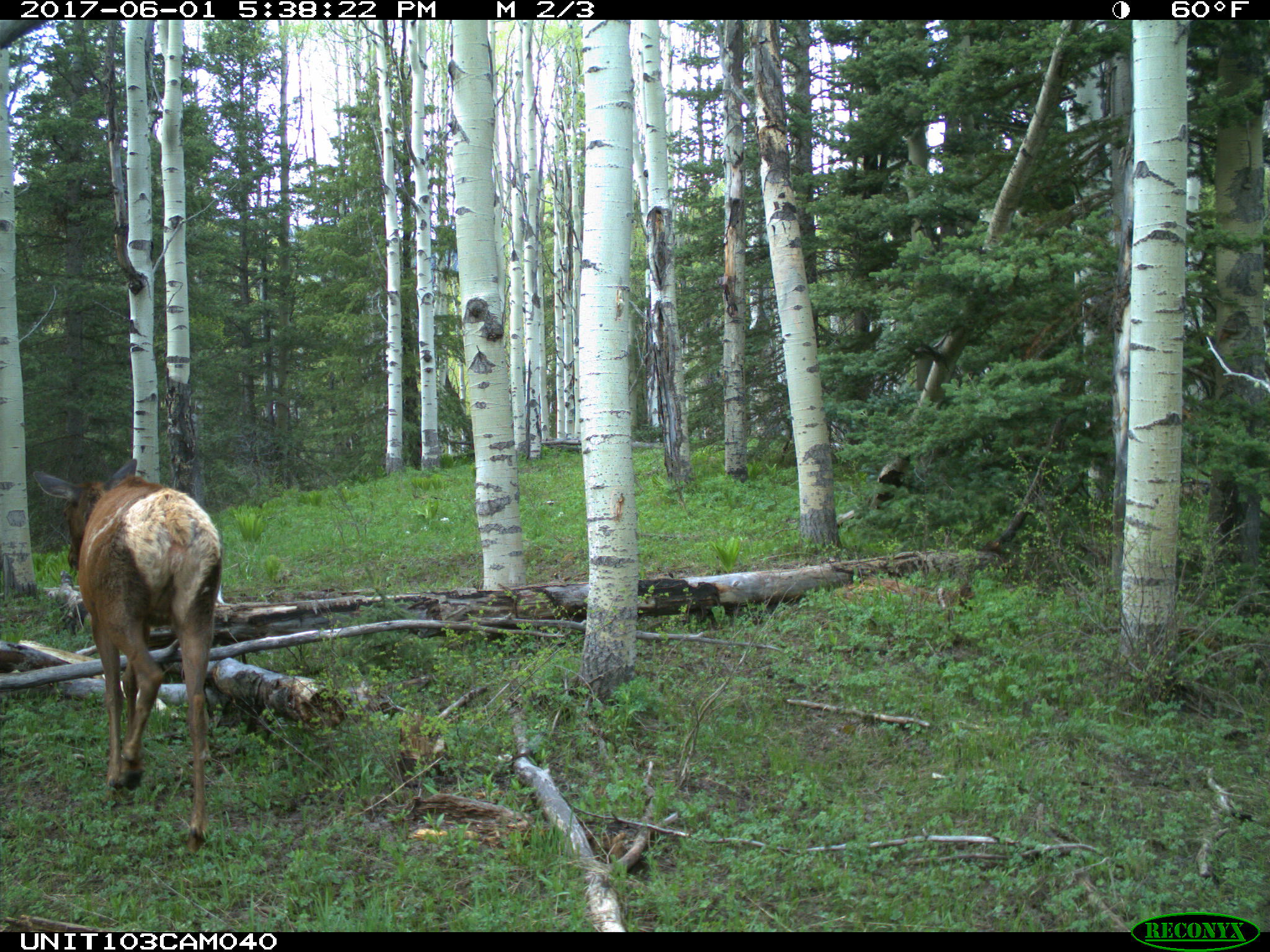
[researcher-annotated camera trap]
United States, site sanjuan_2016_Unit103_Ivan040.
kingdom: Animalia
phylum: Chordata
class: Mammalia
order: Artiodactyla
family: Cervidae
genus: Cervus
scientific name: Cervus elaphus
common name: red deer